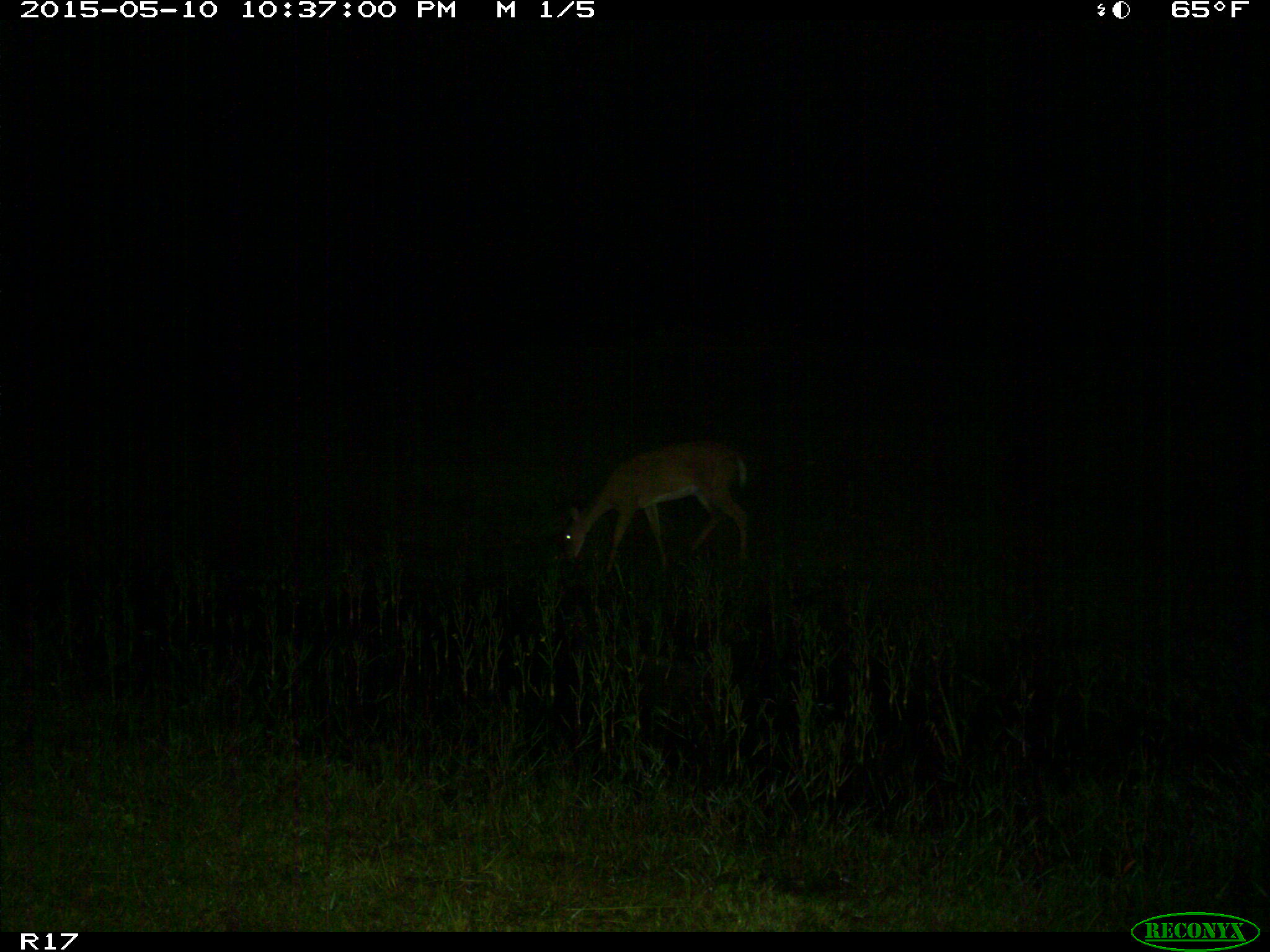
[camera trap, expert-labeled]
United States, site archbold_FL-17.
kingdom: Animalia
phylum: Chordata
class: Mammalia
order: Artiodactyla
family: Cervidae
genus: Odocoileus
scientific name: Odocoileus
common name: deer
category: unidentified deer